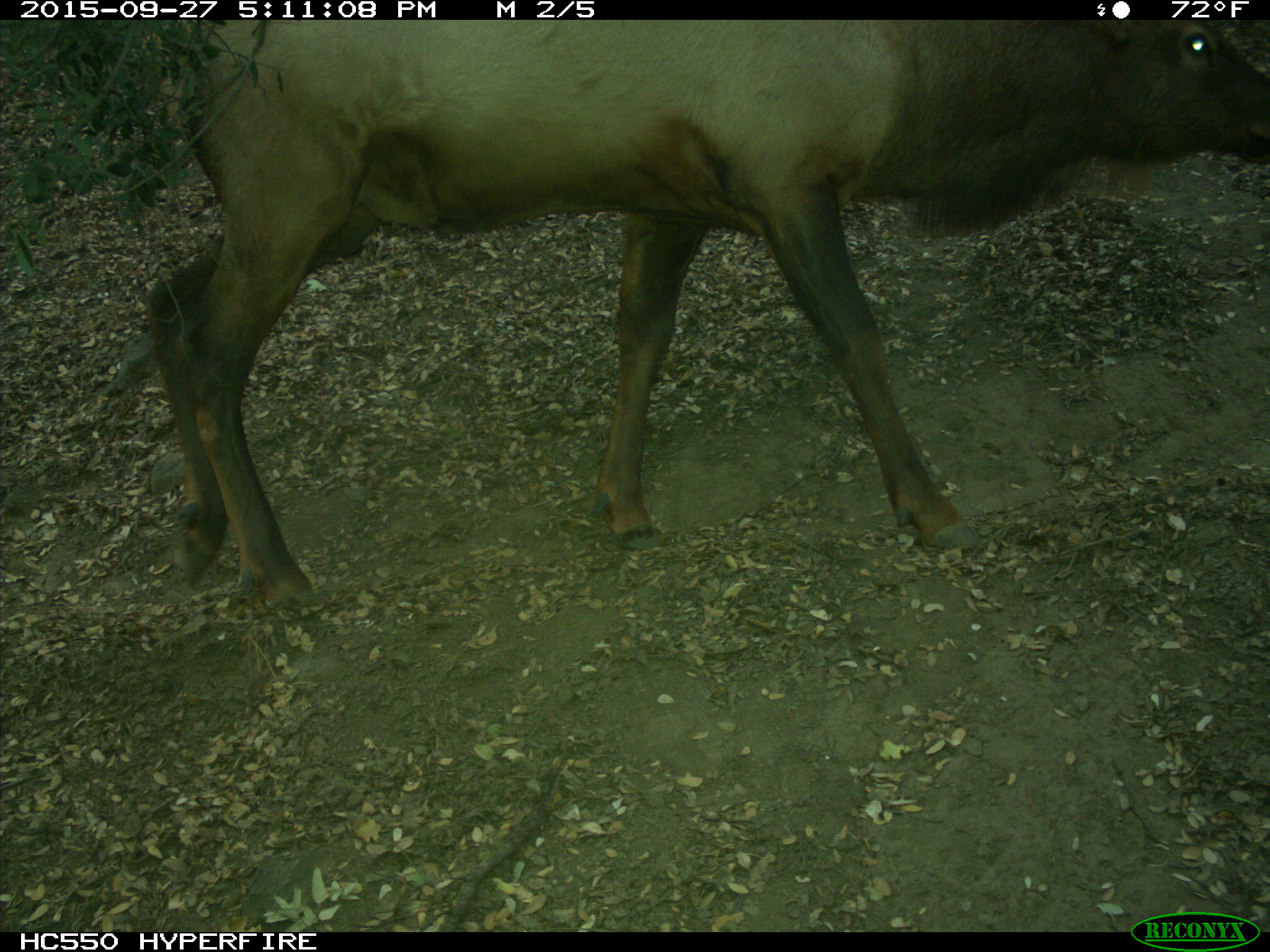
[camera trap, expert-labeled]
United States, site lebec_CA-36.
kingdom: Animalia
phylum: Chordata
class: Mammalia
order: Artiodactyla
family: Cervidae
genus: Cervus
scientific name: Cervus canadensis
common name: elk